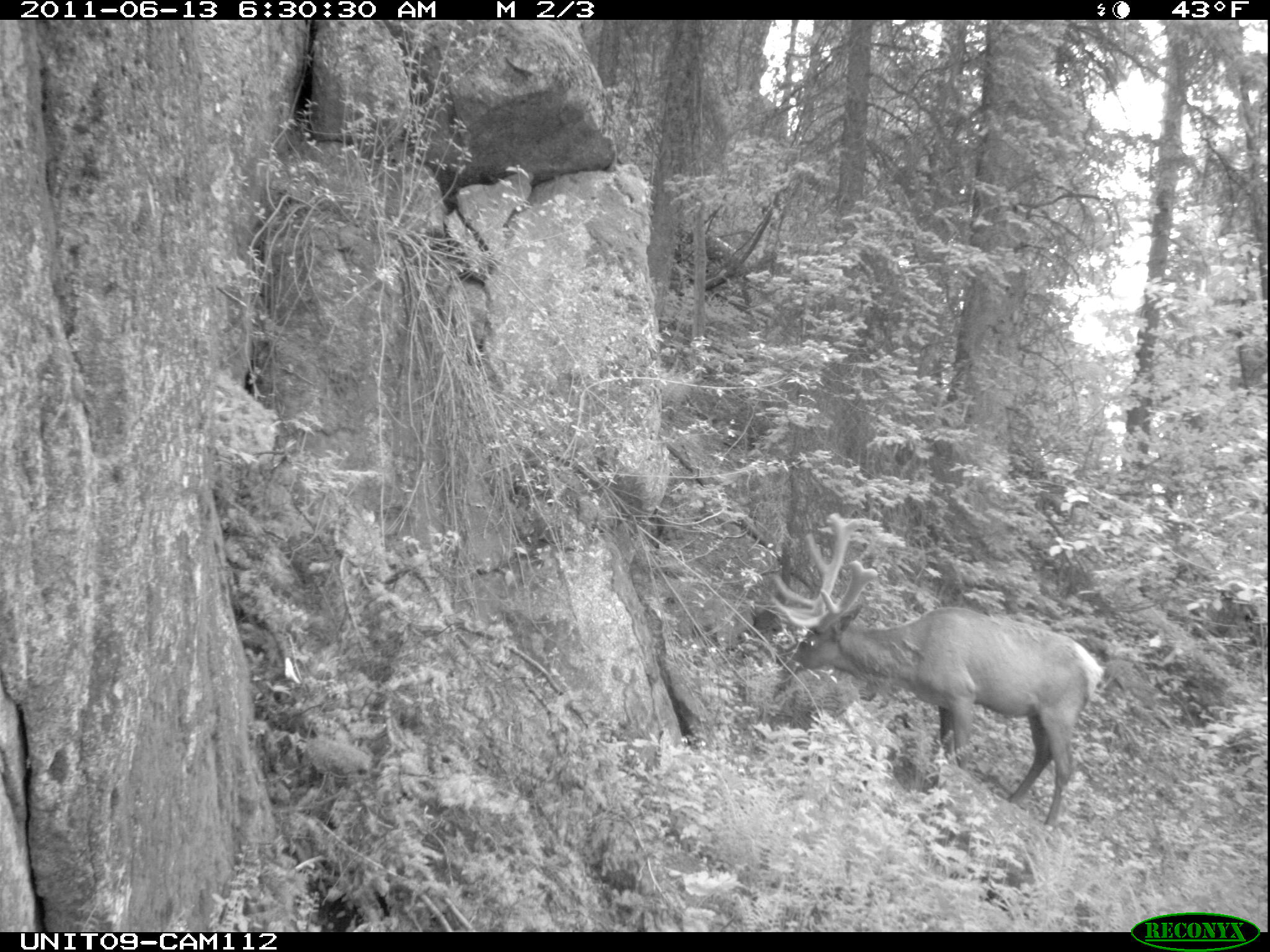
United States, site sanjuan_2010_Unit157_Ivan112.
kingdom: Animalia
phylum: Chordata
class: Mammalia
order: Artiodactyla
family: Cervidae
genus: Cervus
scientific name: Cervus elaphus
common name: red deer